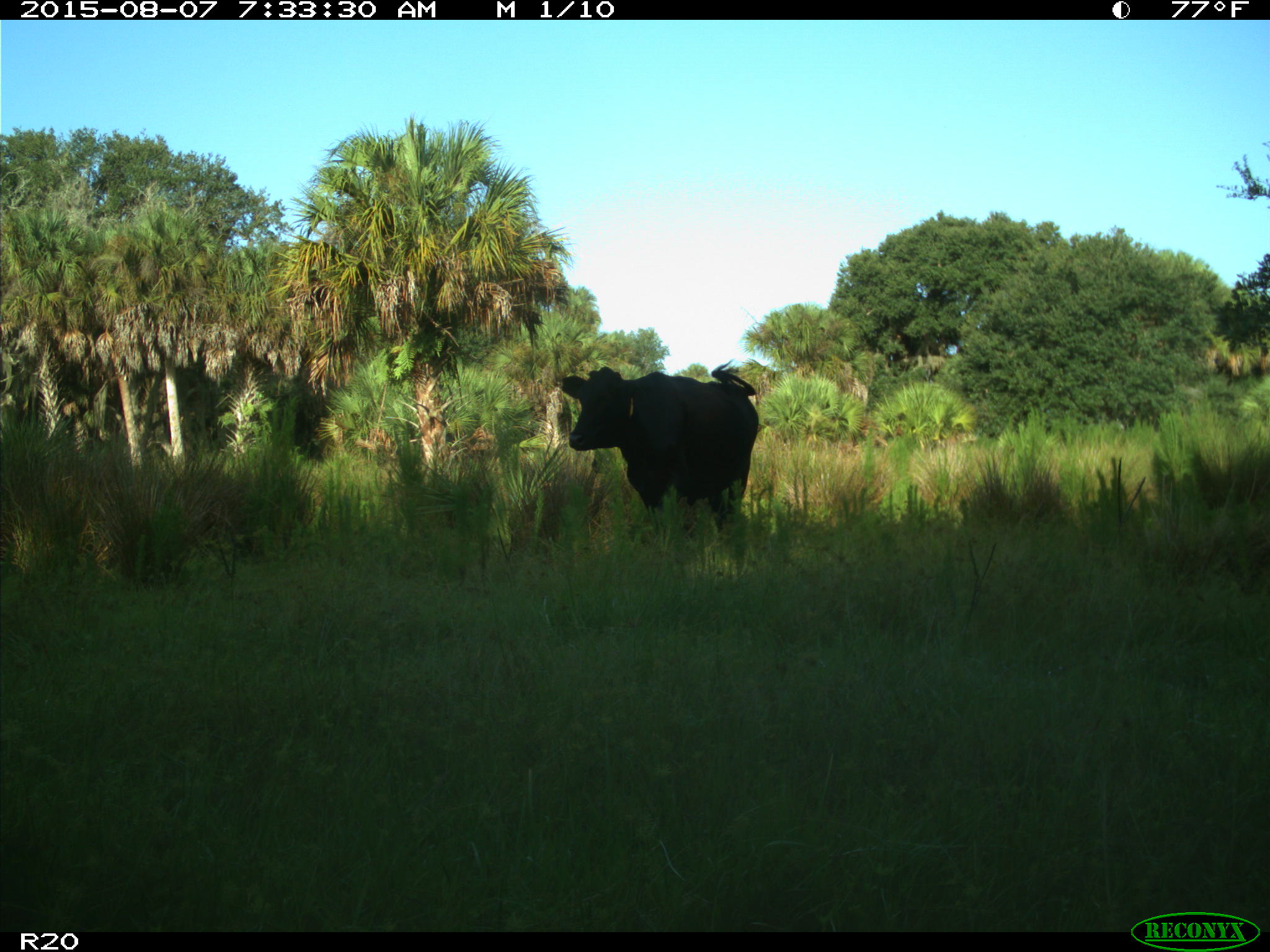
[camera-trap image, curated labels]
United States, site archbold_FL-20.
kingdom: Animalia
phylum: Chordata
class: Mammalia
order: Artiodactyla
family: Bovidae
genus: Bos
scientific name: Bos taurus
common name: domestic cow